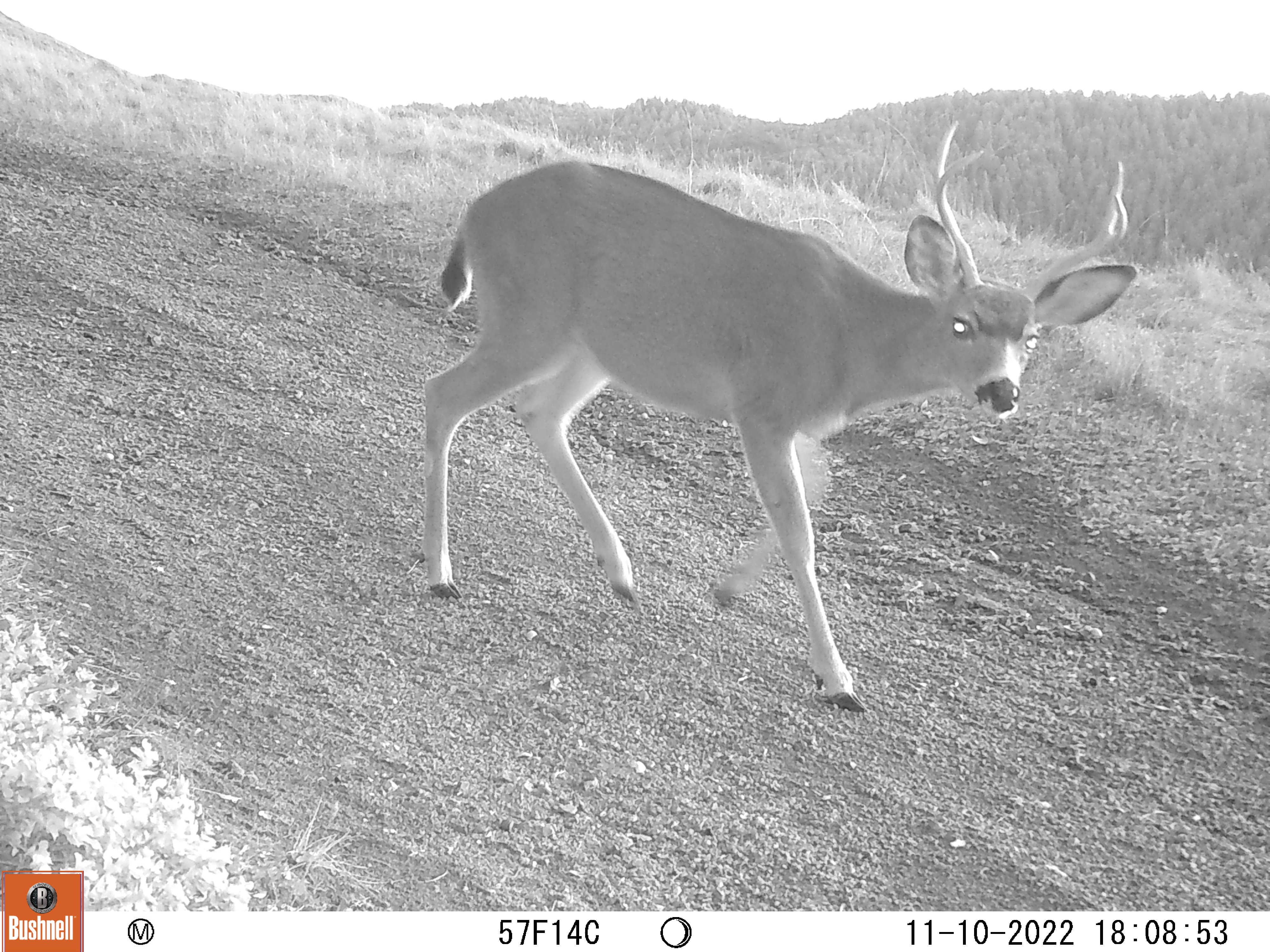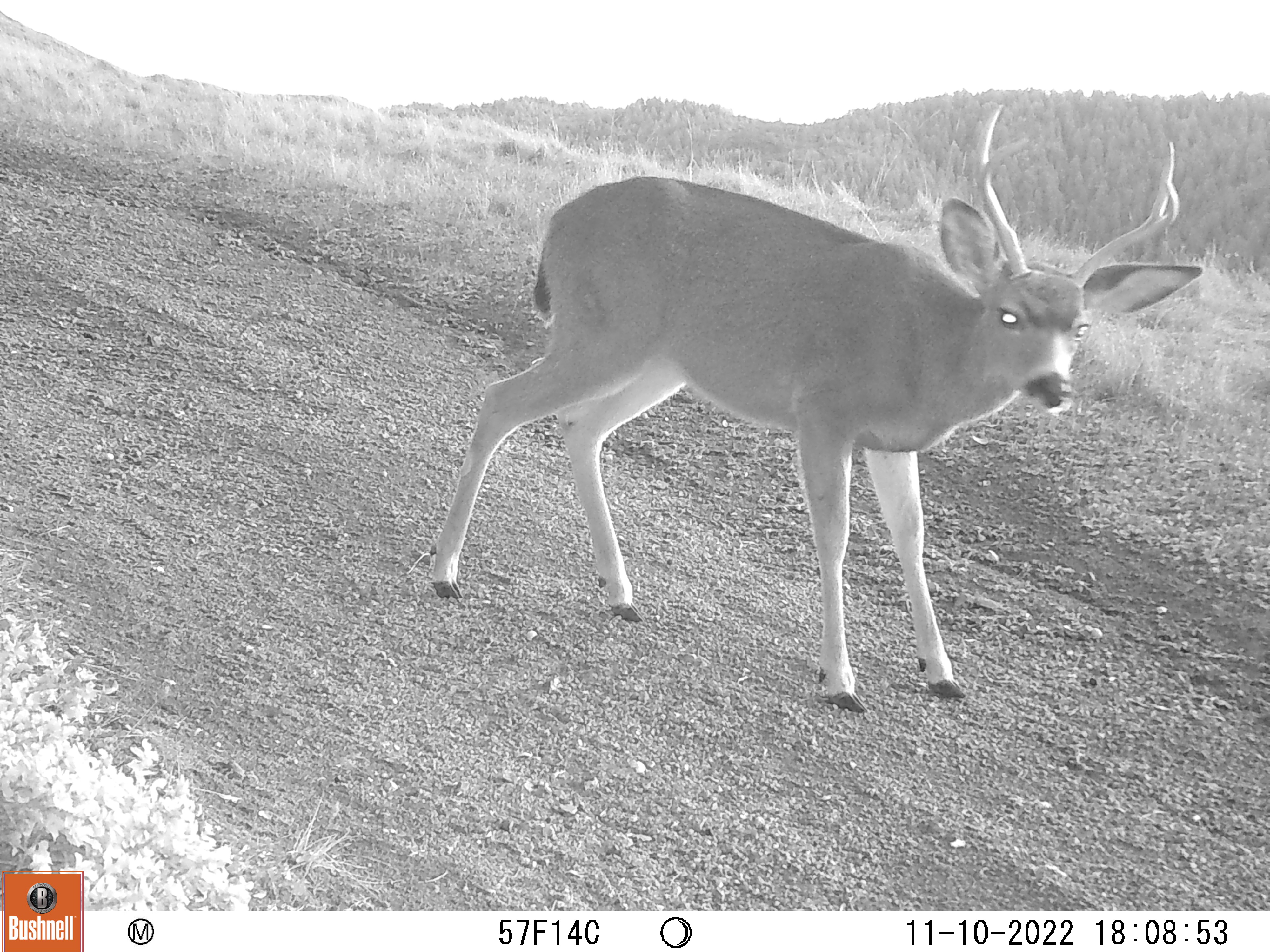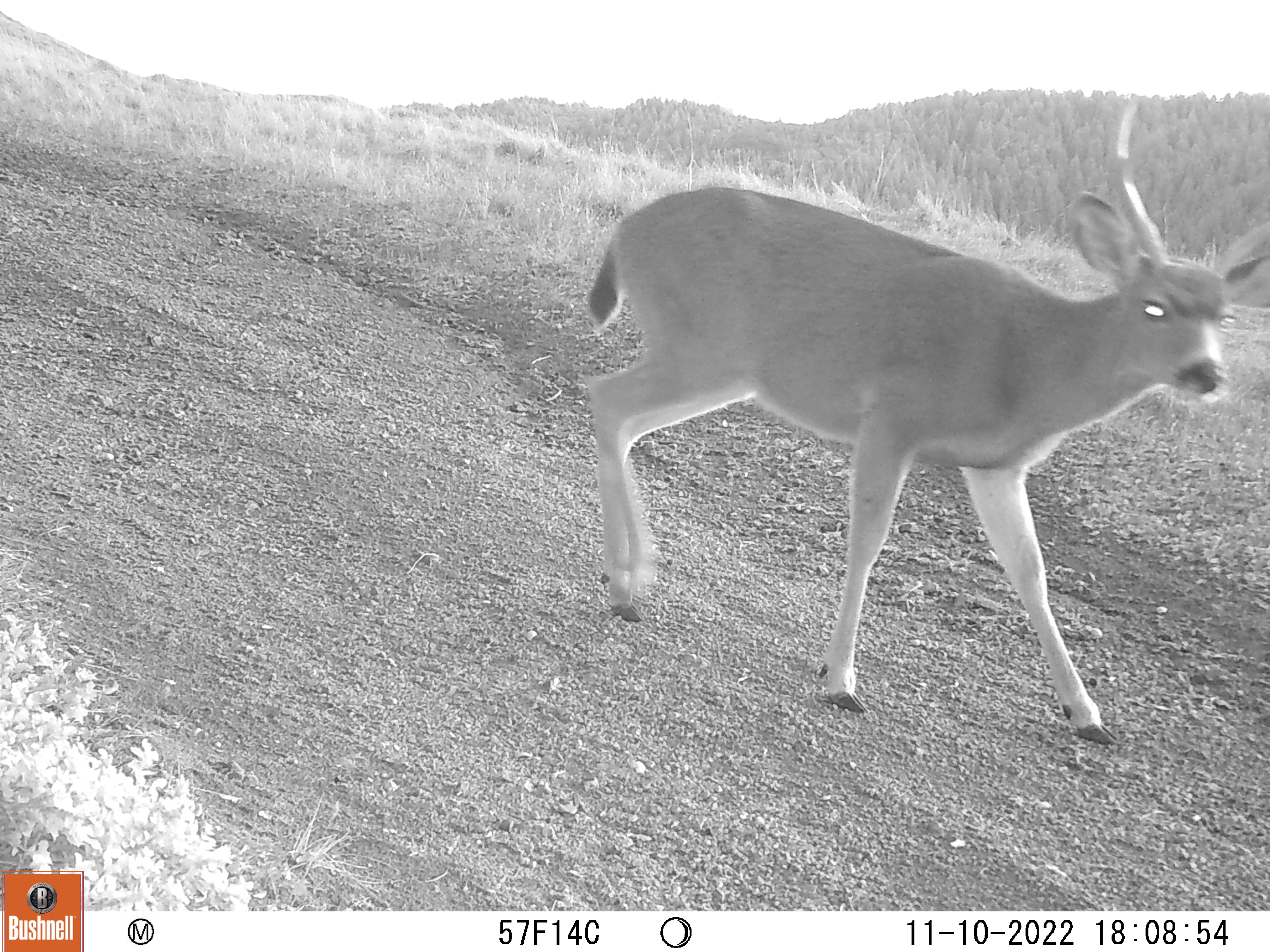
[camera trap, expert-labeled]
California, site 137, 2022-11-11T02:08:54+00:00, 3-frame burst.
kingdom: Animalia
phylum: Chordata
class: Mammalia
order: Artiodactyla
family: Cervidae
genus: Odocoileus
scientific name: Odocoileus hemionus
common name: mule deer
Mule deer (Odocoileus hemionus).